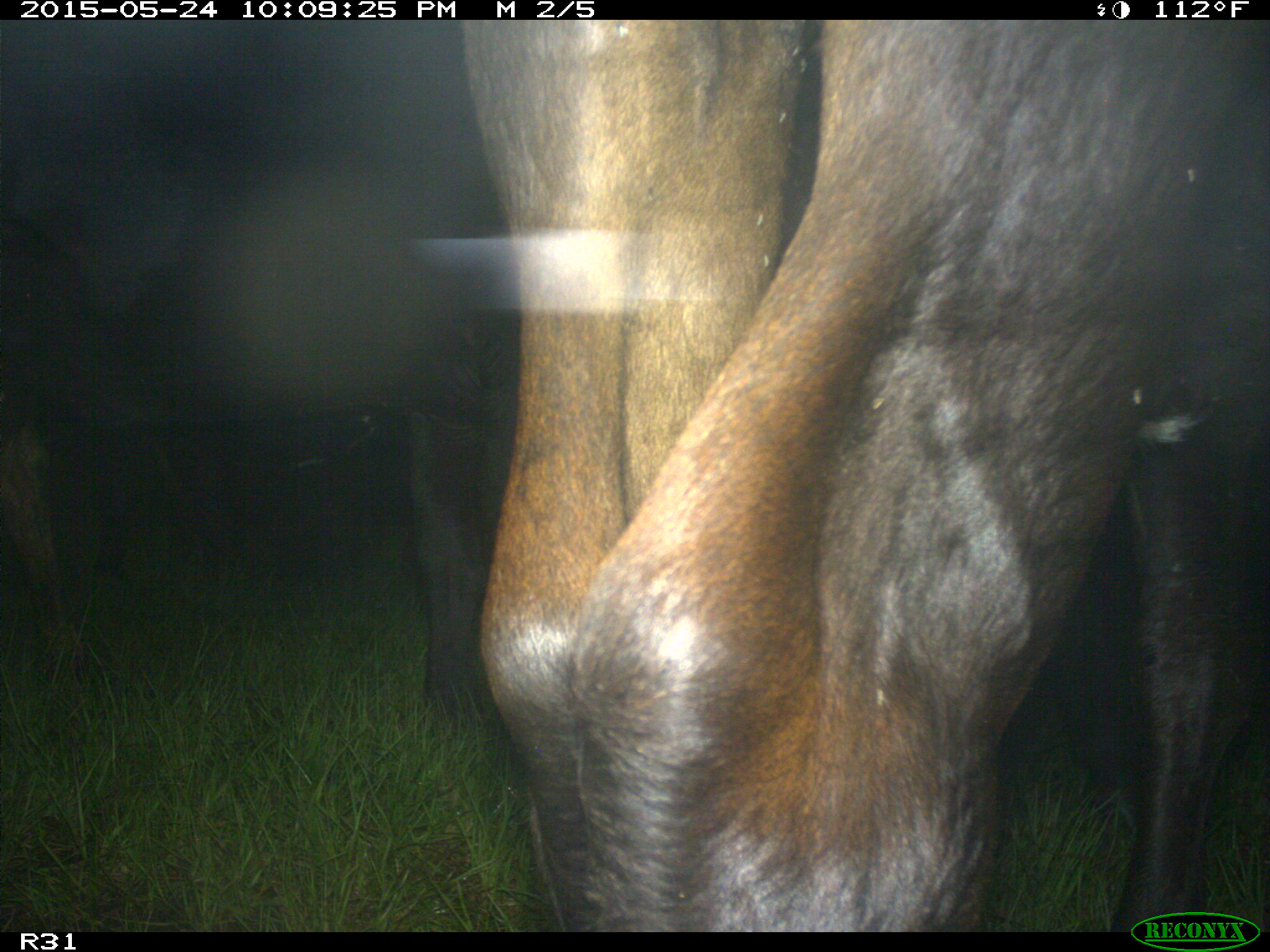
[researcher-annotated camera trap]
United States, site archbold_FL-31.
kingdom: Animalia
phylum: Chordata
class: Mammalia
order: Artiodactyla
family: Bovidae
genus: Bos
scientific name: Bos taurus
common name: domestic cow